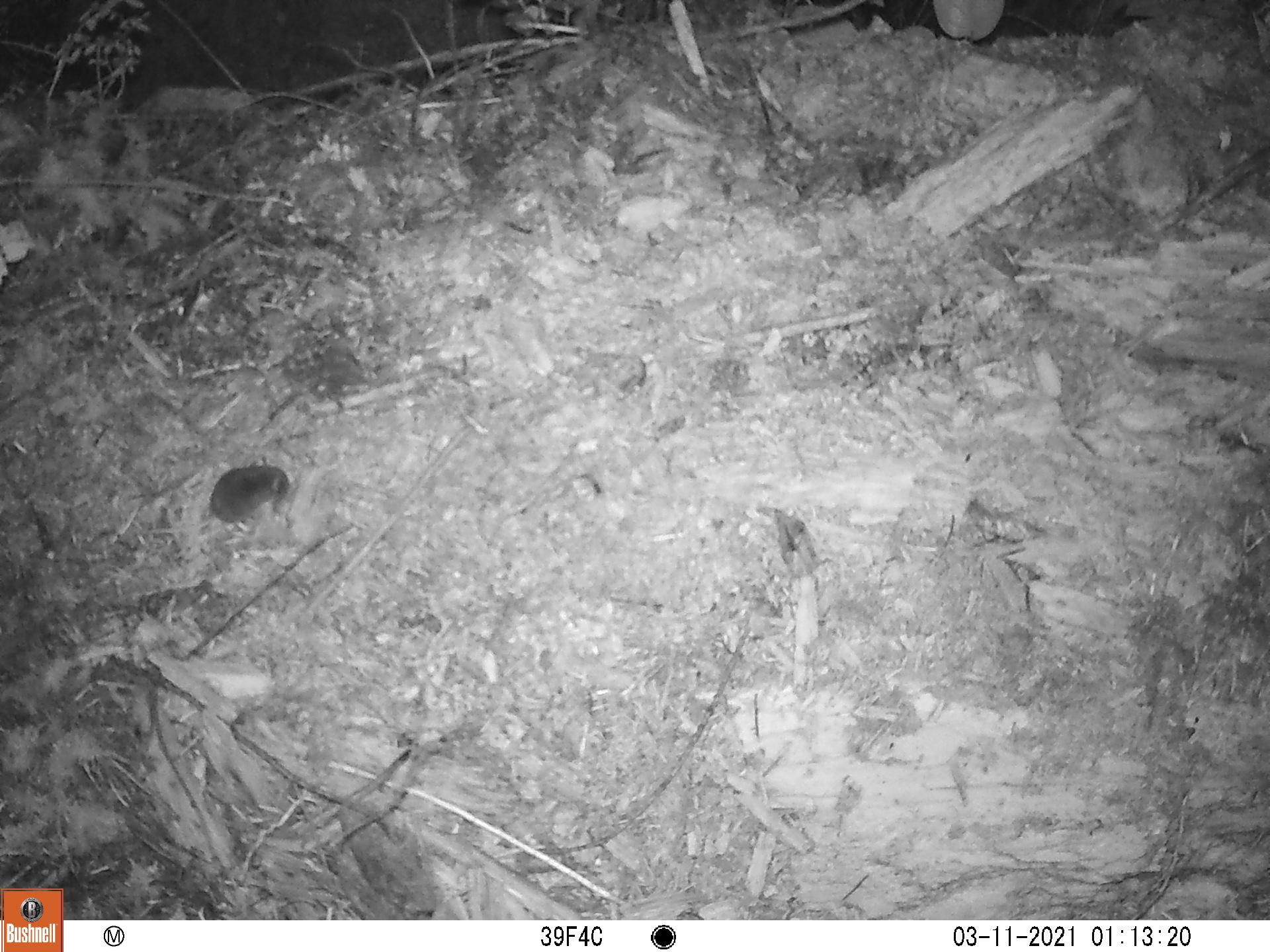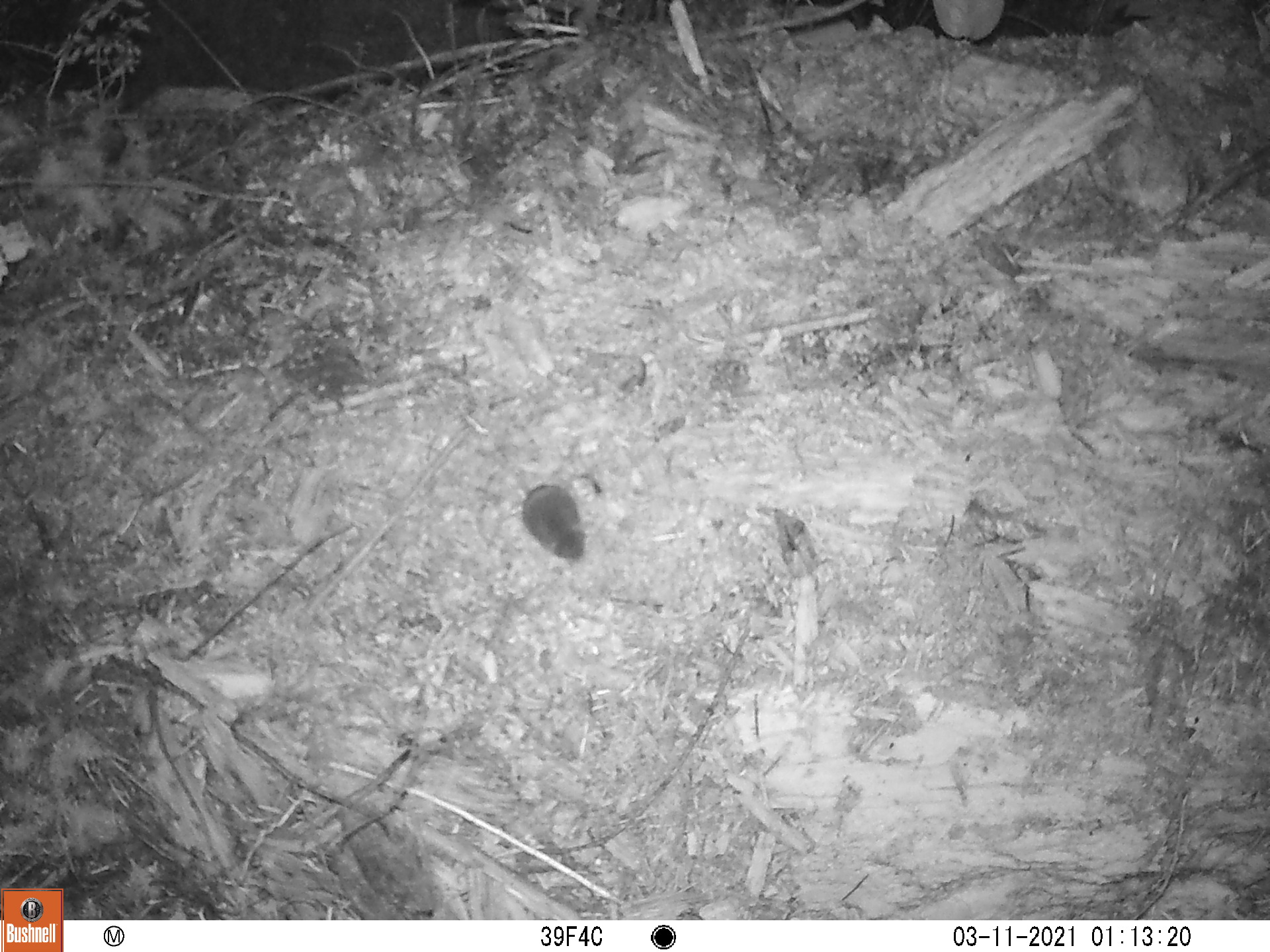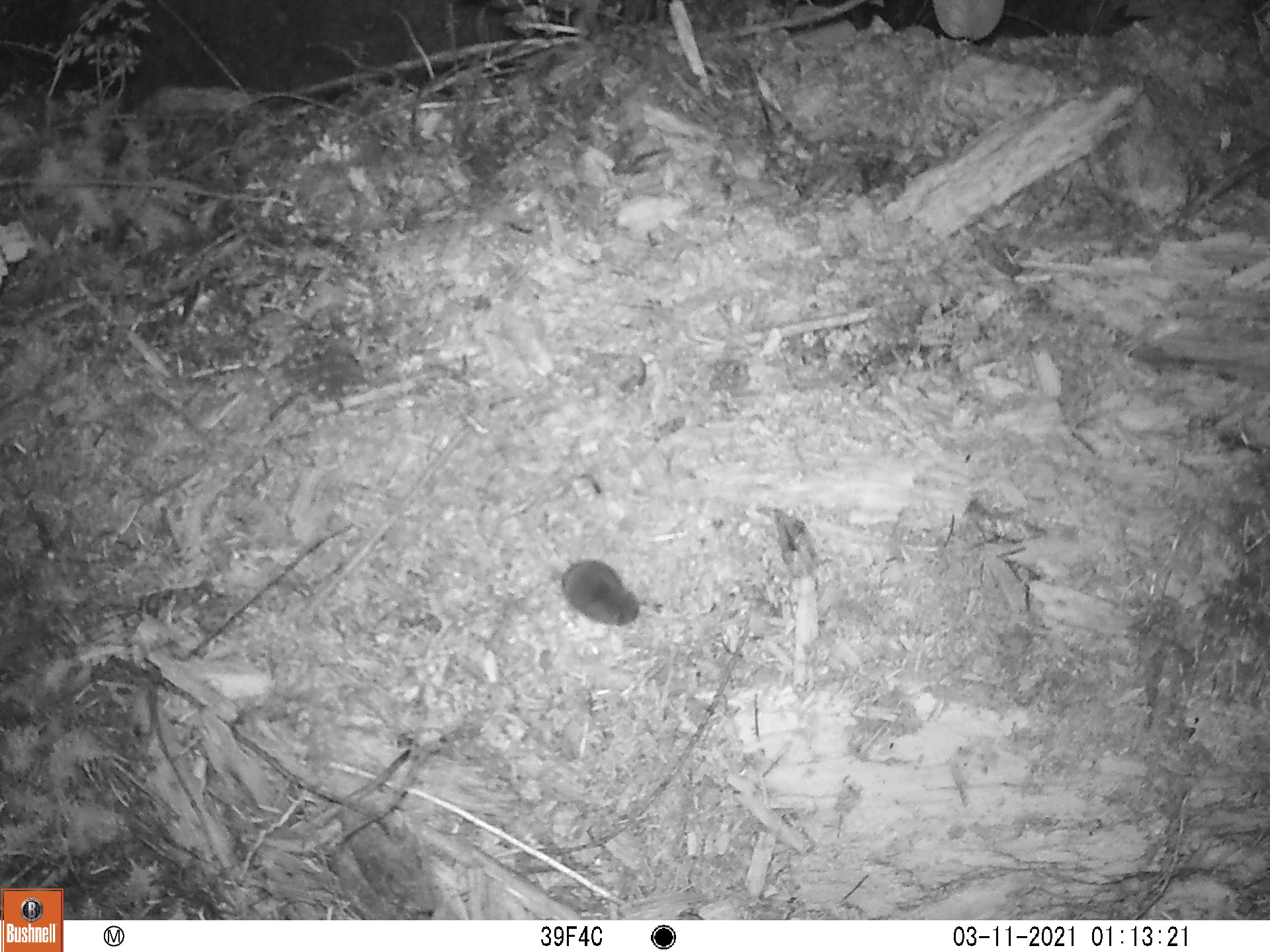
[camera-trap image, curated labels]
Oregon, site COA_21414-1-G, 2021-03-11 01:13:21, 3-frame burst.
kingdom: Animalia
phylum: Chordata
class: Mammalia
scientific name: Mammalia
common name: small mammal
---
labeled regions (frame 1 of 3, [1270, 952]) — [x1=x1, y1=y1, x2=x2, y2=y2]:
small mammal: [x1=112, y1=427, x2=297, y2=578]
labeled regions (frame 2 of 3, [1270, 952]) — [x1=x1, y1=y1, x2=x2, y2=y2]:
small mammal: [x1=447, y1=401, x2=611, y2=586]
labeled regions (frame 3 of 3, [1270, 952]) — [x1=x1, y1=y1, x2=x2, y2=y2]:
small mammal: [x1=495, y1=497, x2=663, y2=636]